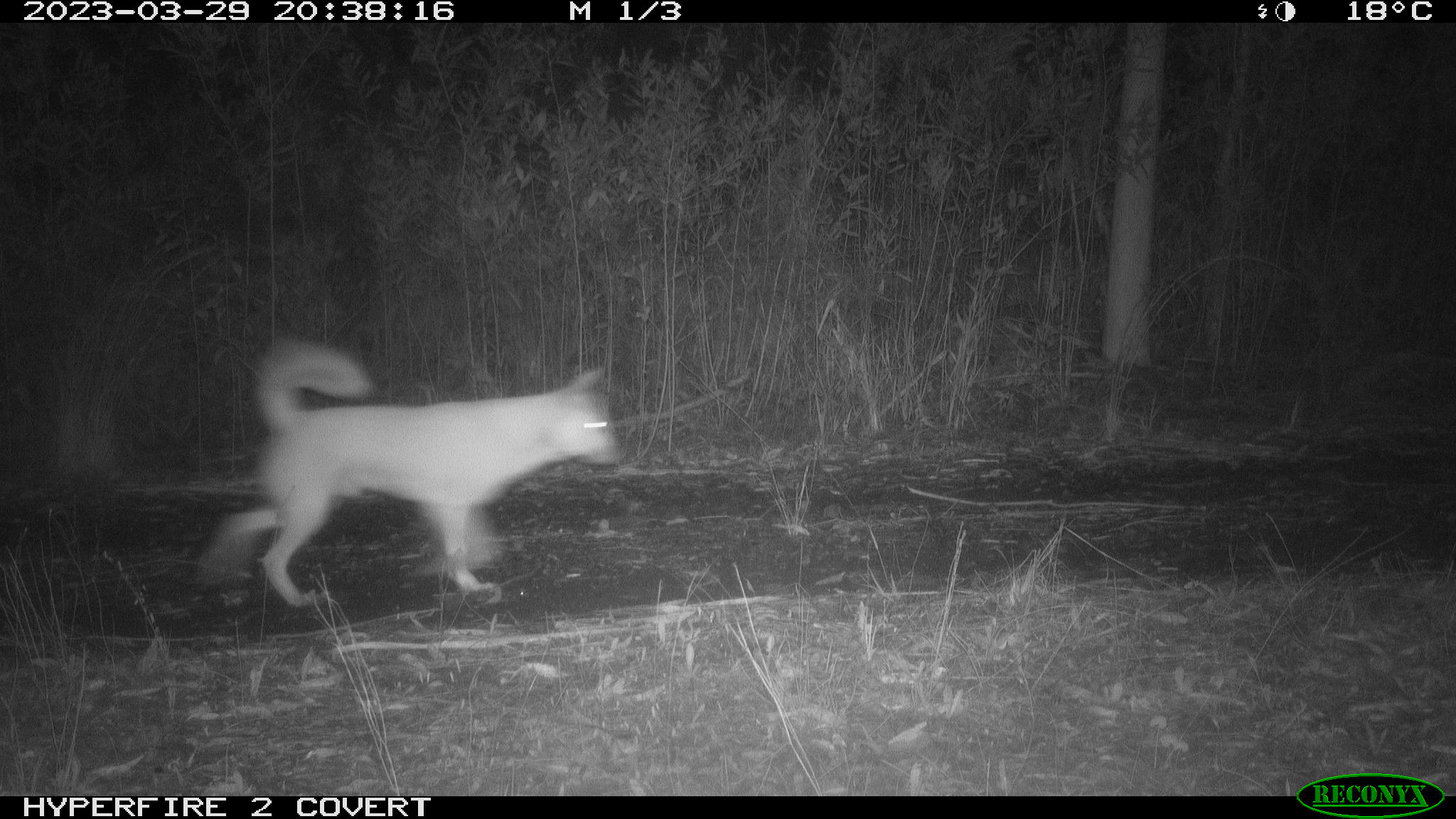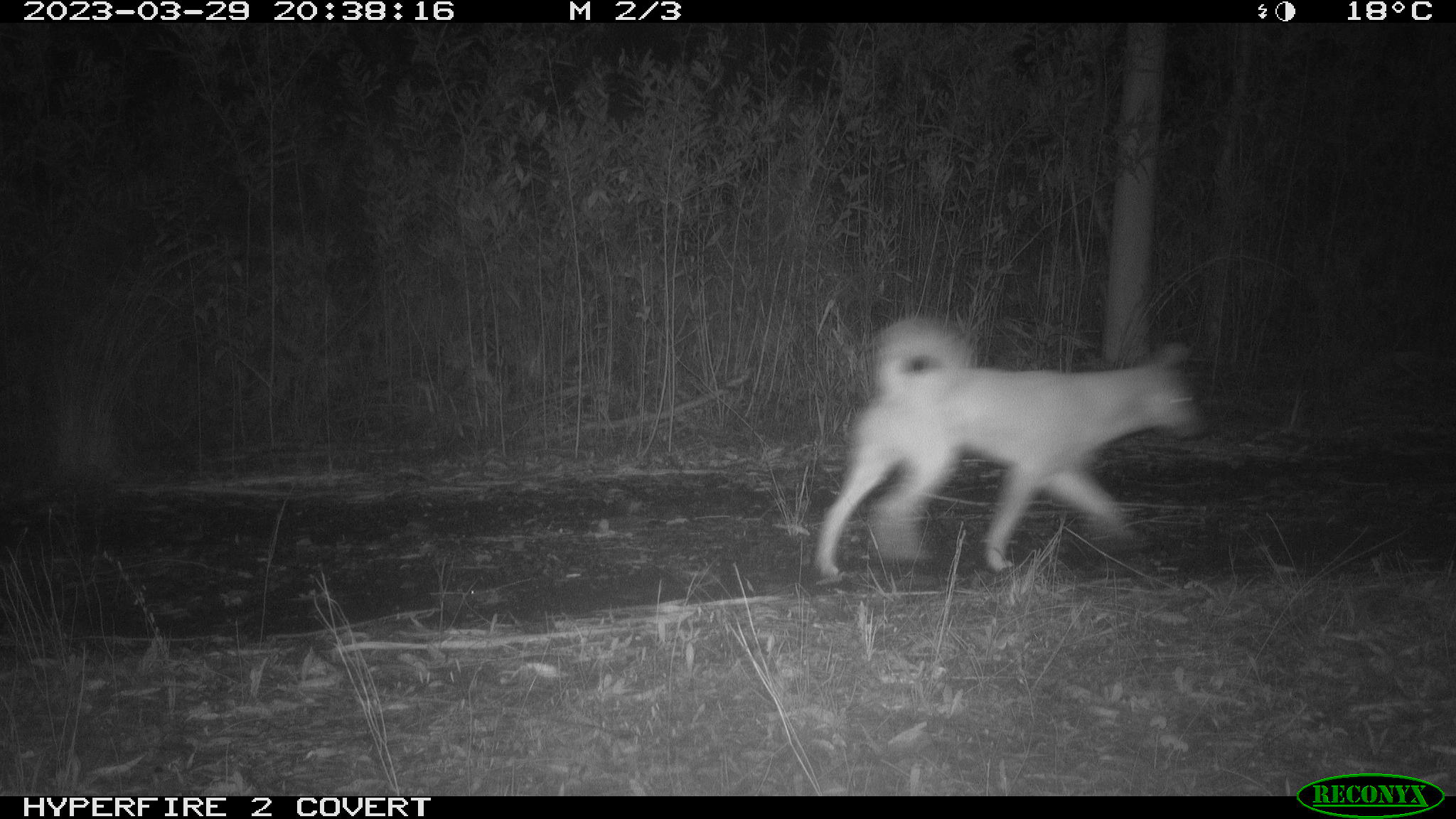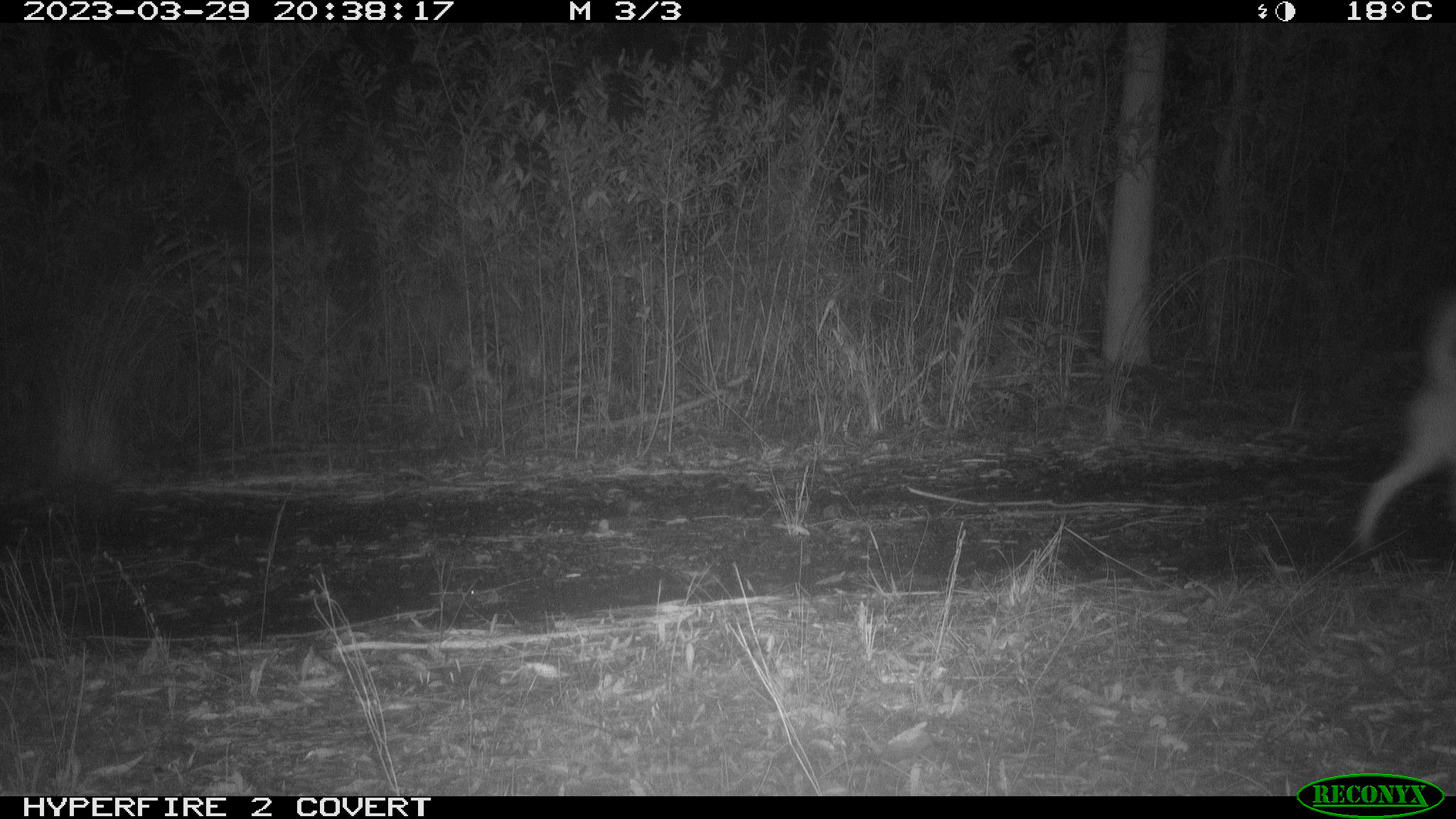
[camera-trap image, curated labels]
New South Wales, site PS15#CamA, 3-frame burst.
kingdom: Animalia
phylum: Chordata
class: Mammalia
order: Carnivora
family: Canidae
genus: Canis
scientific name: Canis familiaris dingo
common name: dingo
Dingo (Canis familiaris dingo).